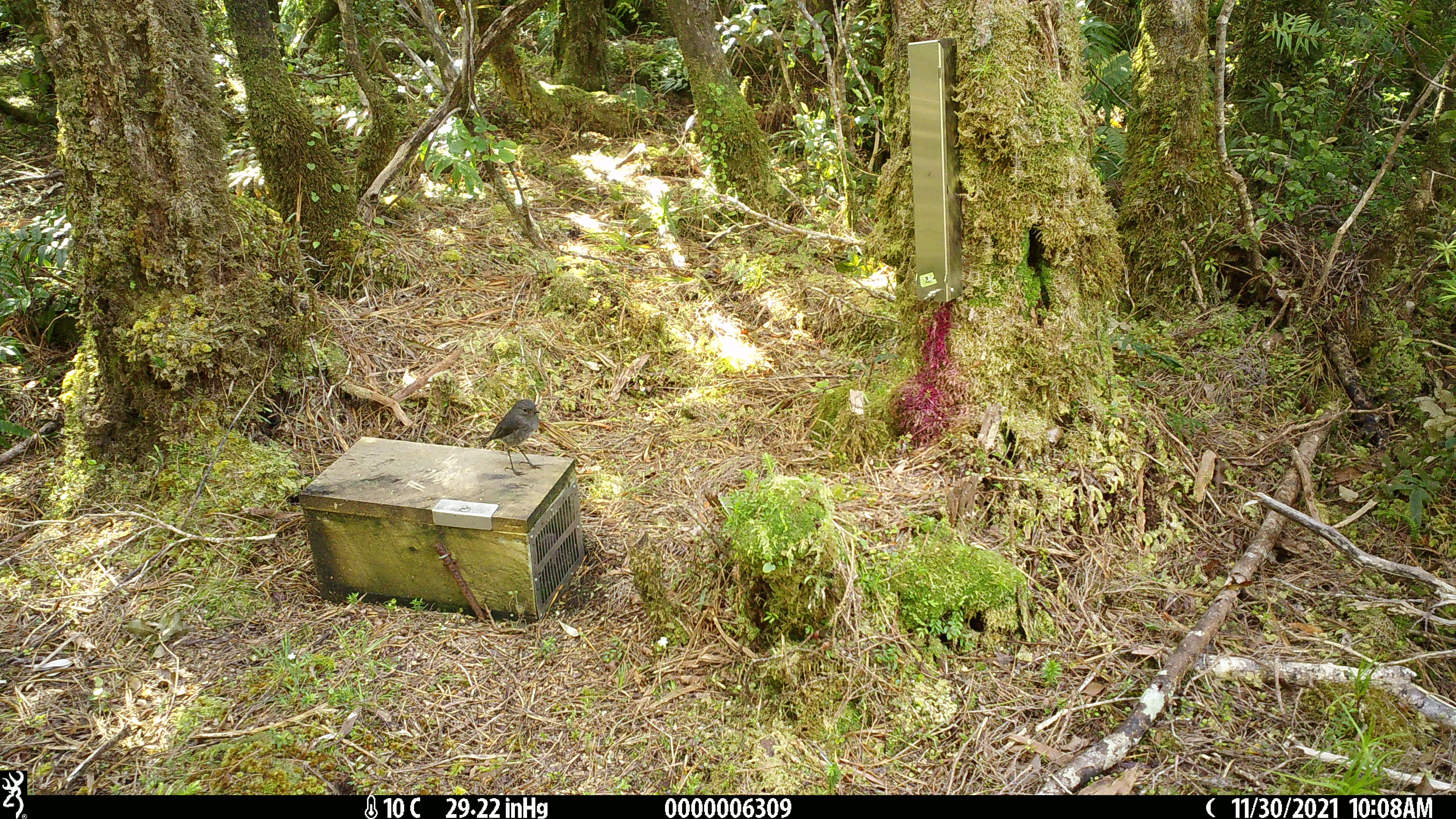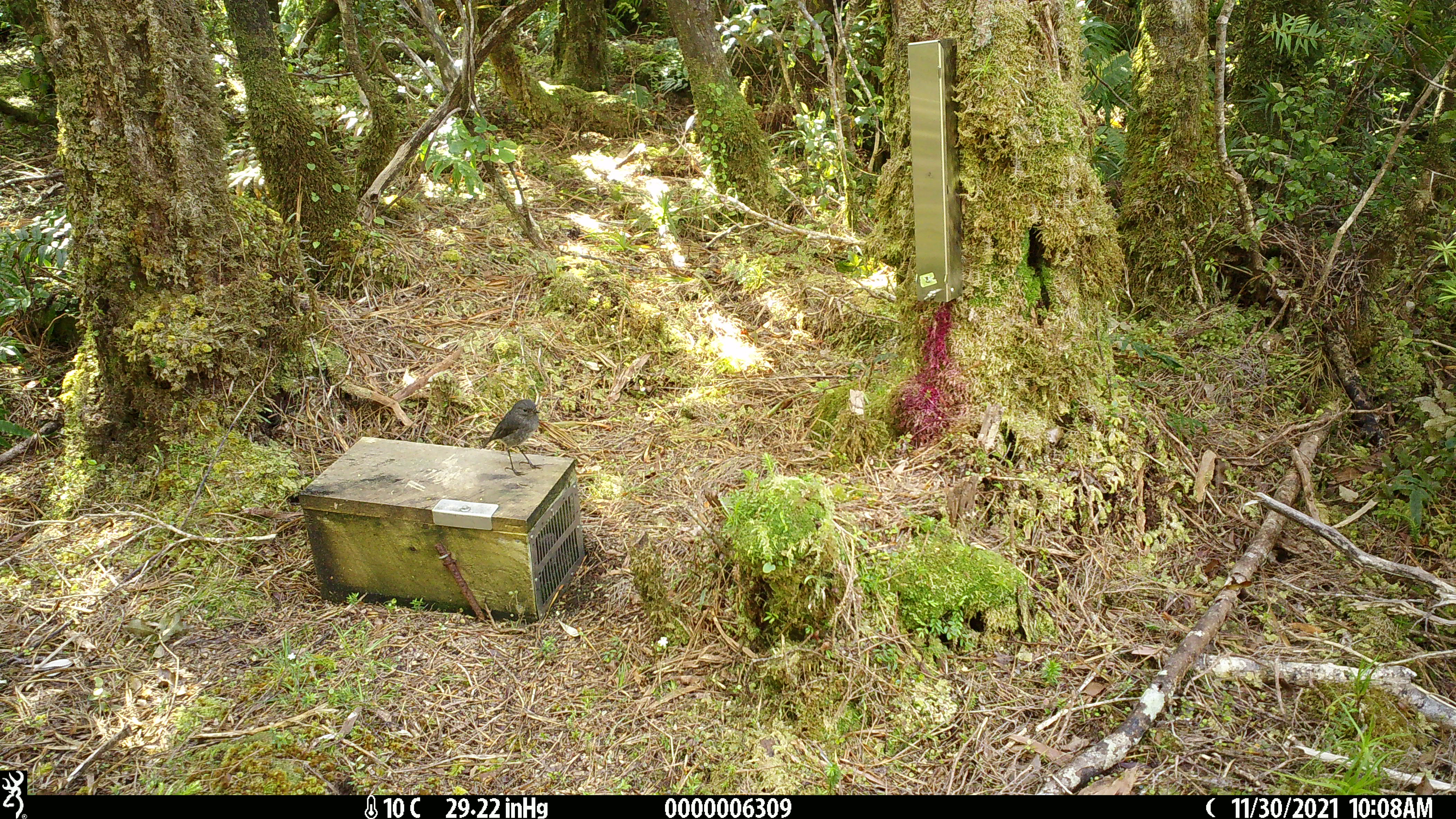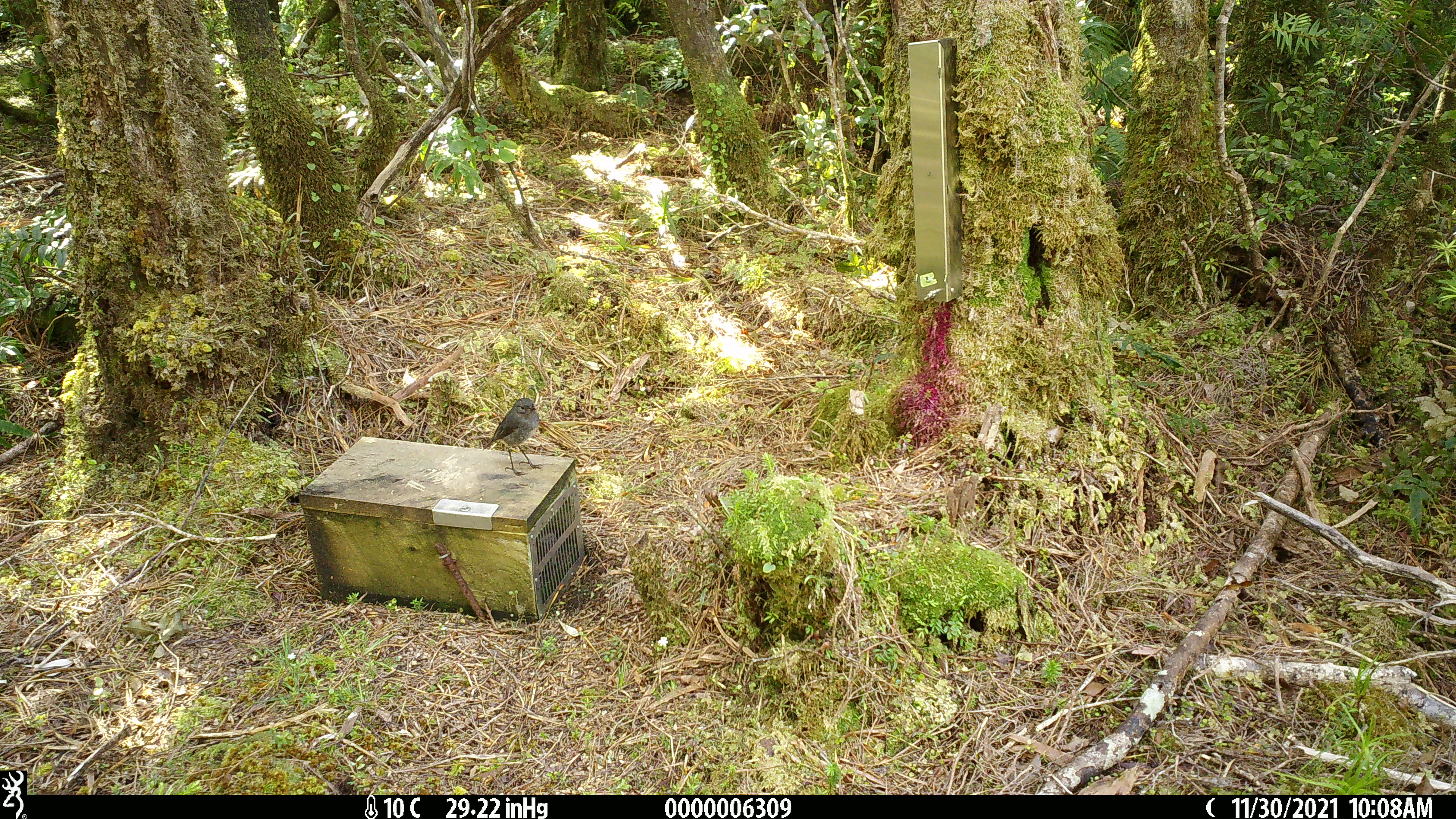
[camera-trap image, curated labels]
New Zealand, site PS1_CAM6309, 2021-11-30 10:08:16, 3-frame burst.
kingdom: Animalia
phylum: Chordata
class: Aves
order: Passeriformes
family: Petroicidae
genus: Petroica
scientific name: Petroica australis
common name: new zealand robin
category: robin